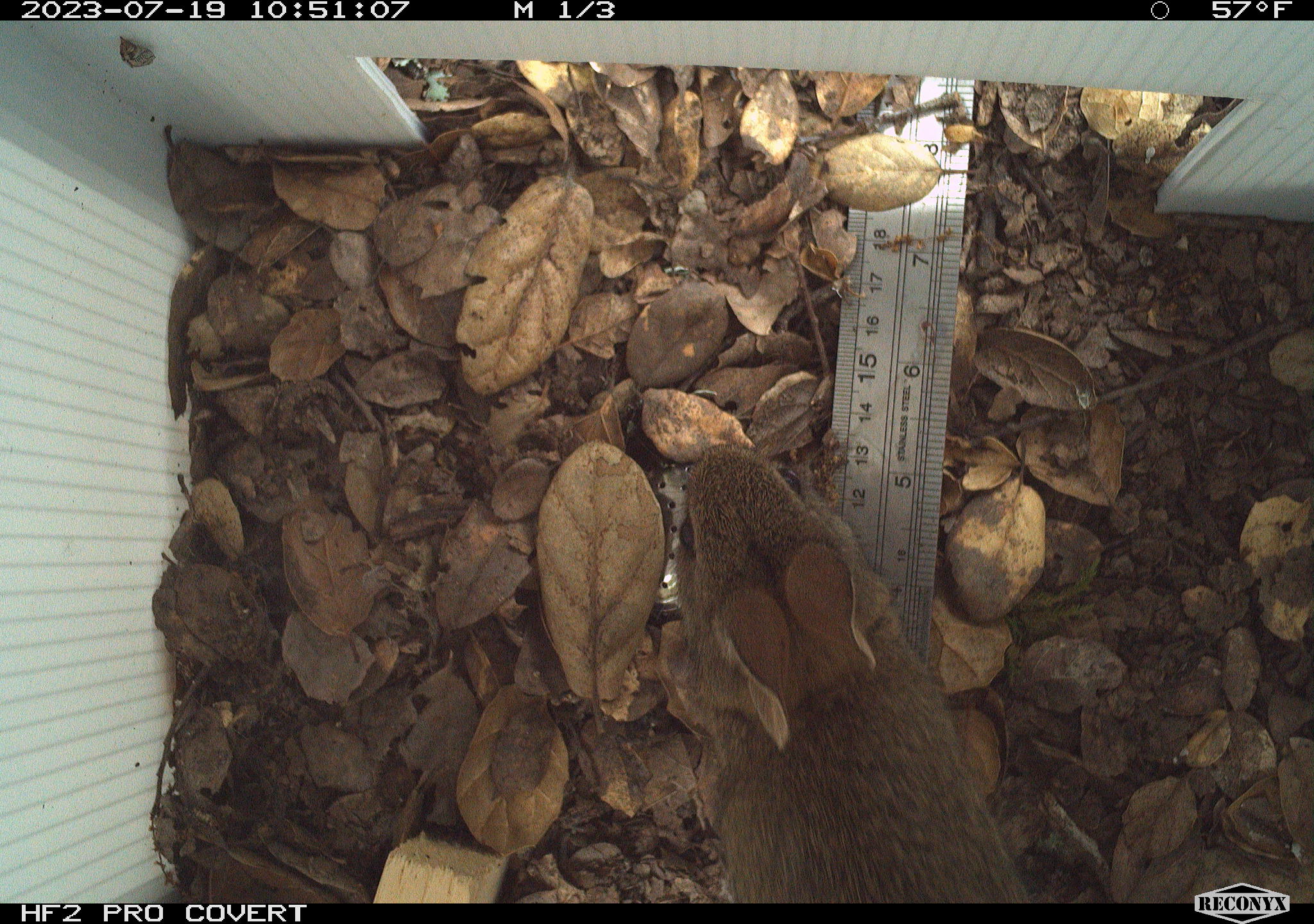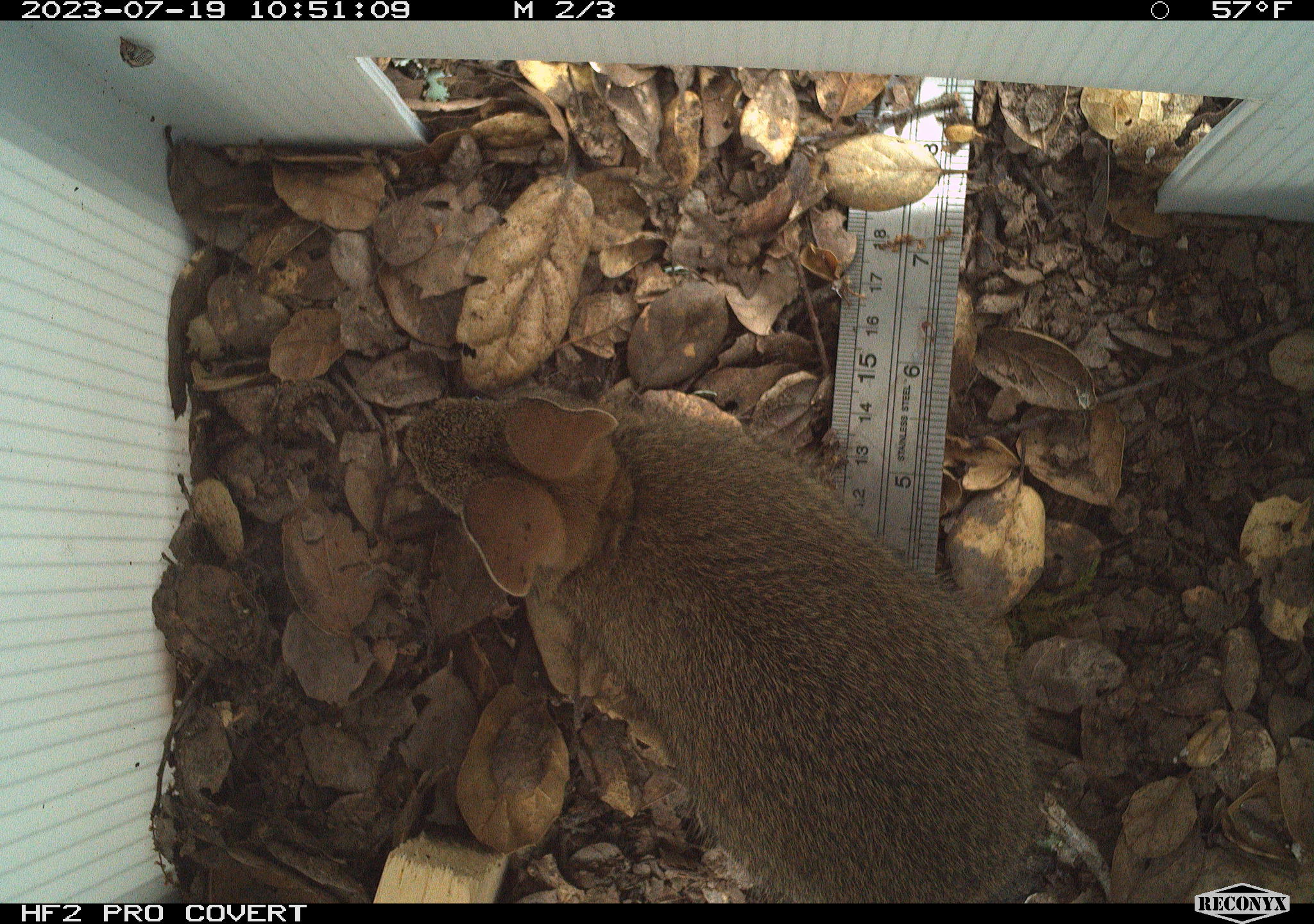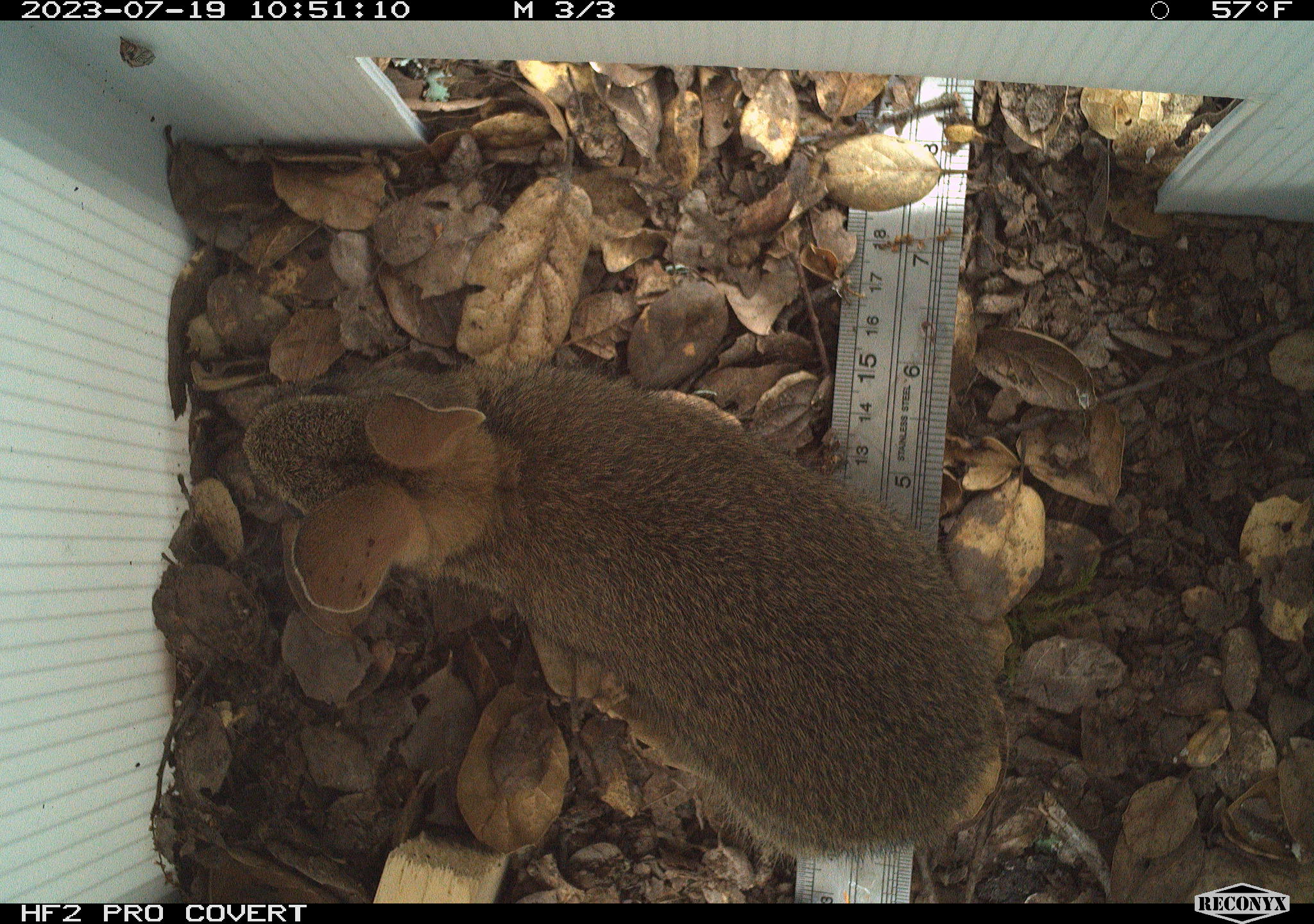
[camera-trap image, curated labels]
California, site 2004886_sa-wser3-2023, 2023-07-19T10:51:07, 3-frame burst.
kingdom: Animalia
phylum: Chordata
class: Mammalia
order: Lagomorpha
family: Leporidae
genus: Sylvilagus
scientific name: Sylvilagus bachmani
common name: brush rabbit